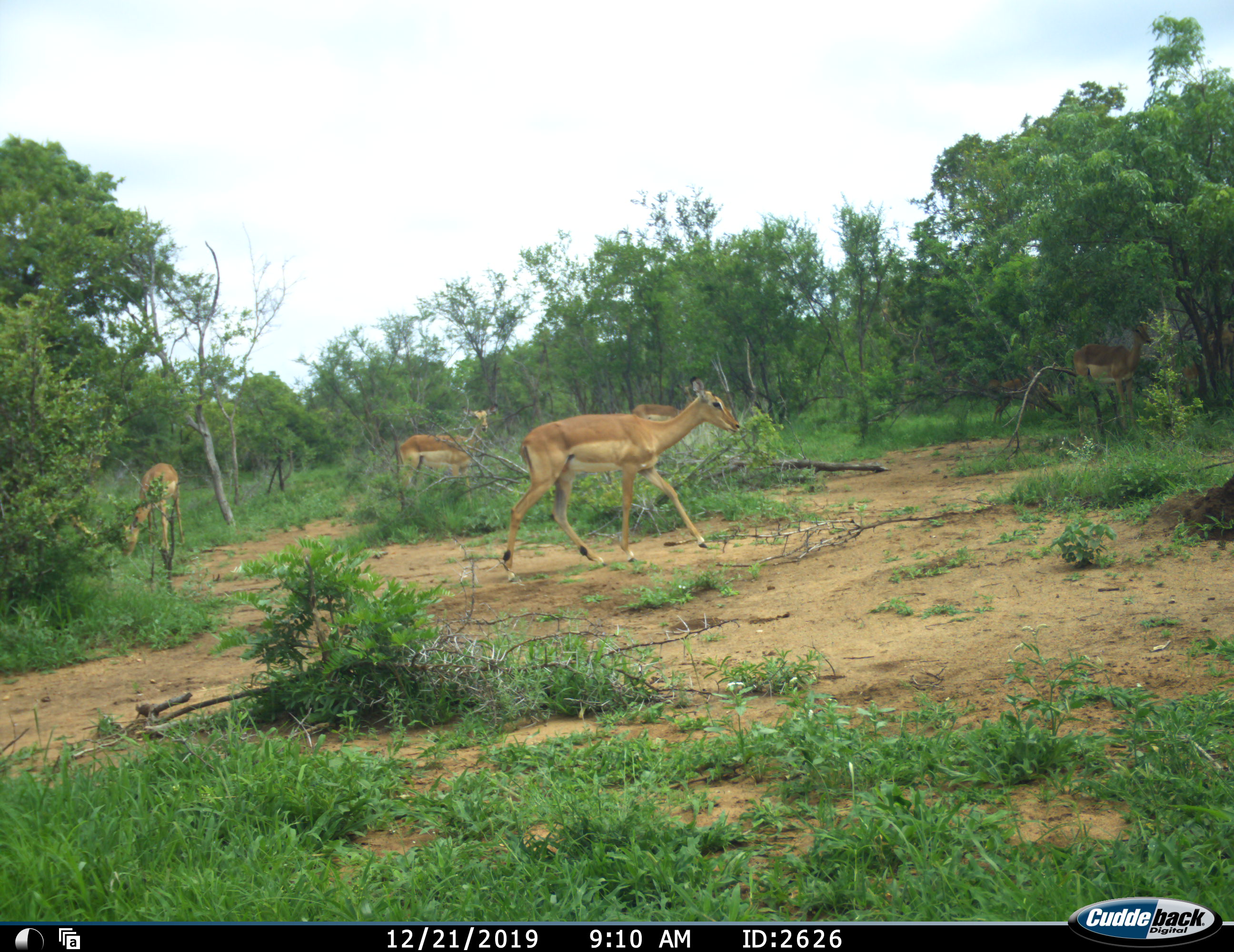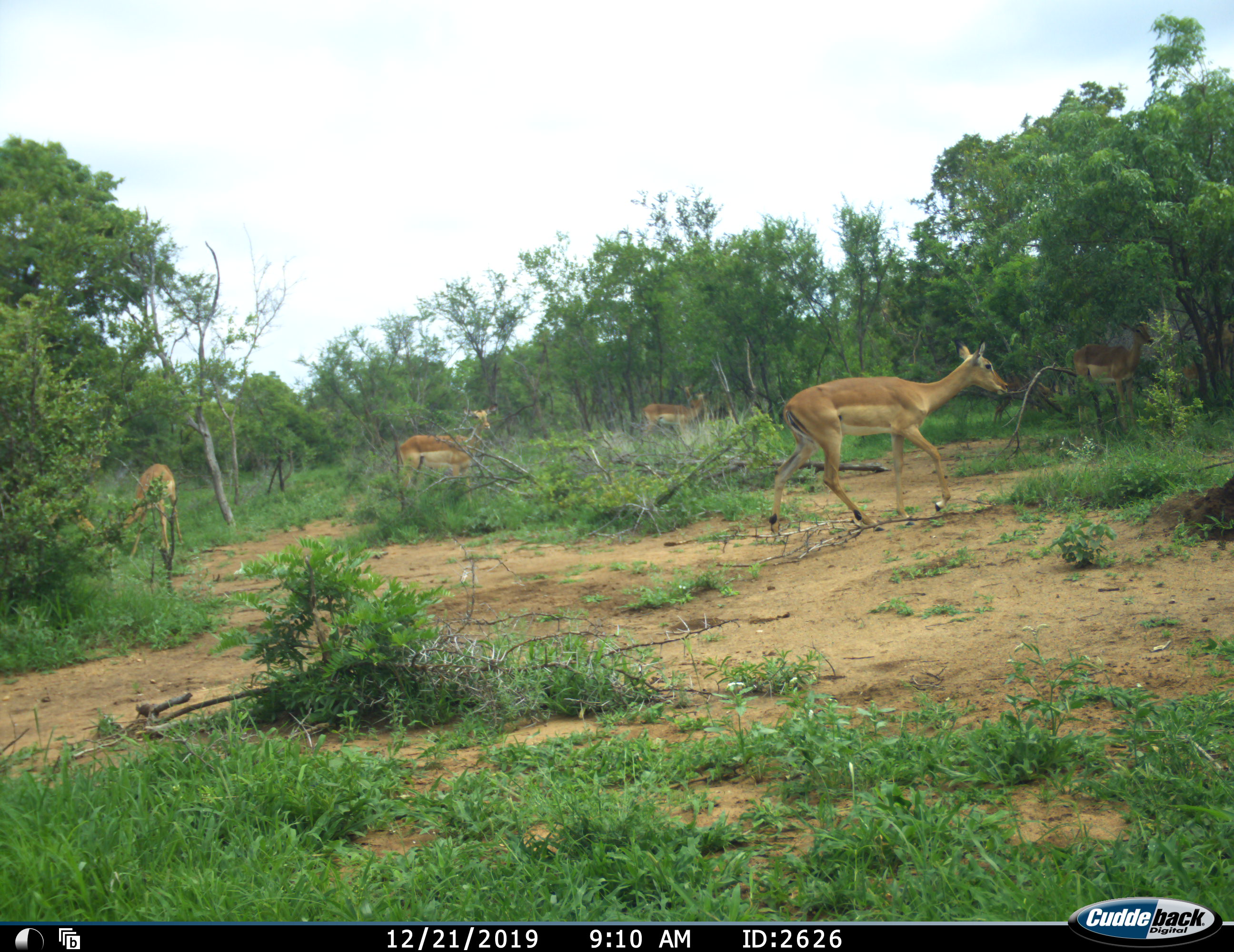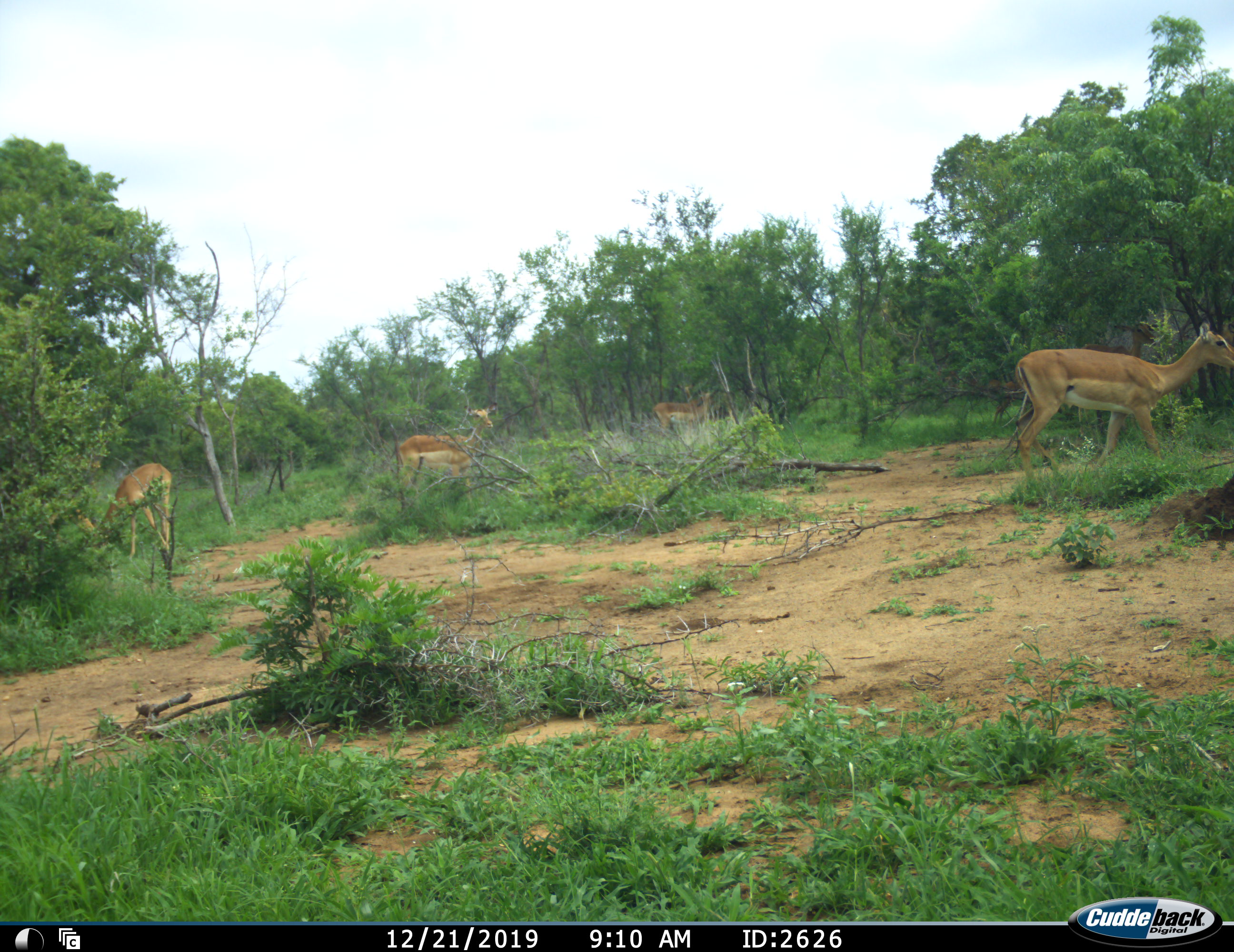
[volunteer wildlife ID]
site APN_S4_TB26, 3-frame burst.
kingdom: Animalia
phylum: Chordata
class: Mammalia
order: Artiodactyla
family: Bovidae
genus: Aepyceros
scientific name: Aepyceros melampus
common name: impala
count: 5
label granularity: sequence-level